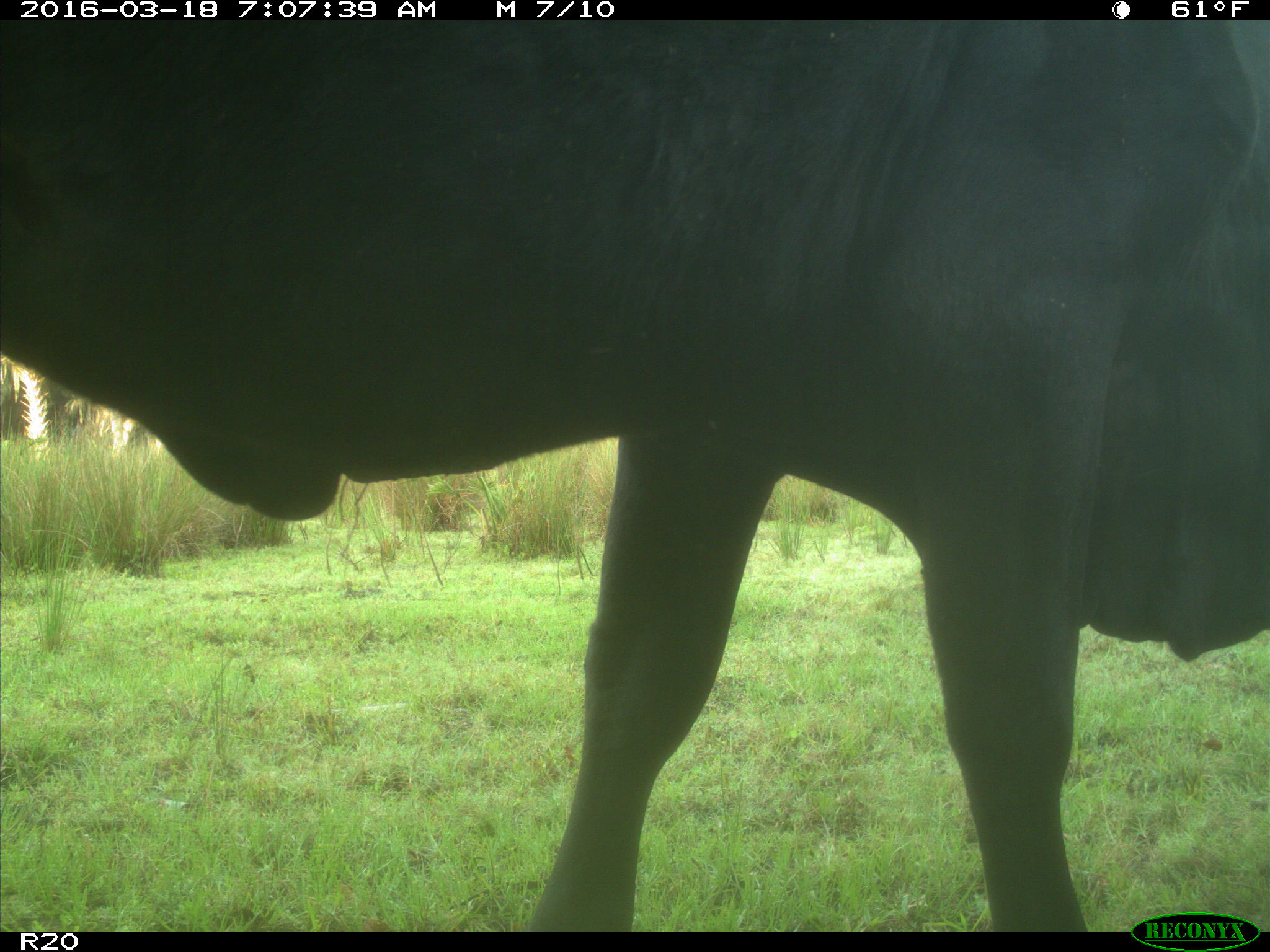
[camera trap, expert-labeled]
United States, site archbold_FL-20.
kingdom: Animalia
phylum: Chordata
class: Mammalia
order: Artiodactyla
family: Bovidae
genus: Bos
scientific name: Bos taurus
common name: domestic cow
Bos taurus (domestic cow).